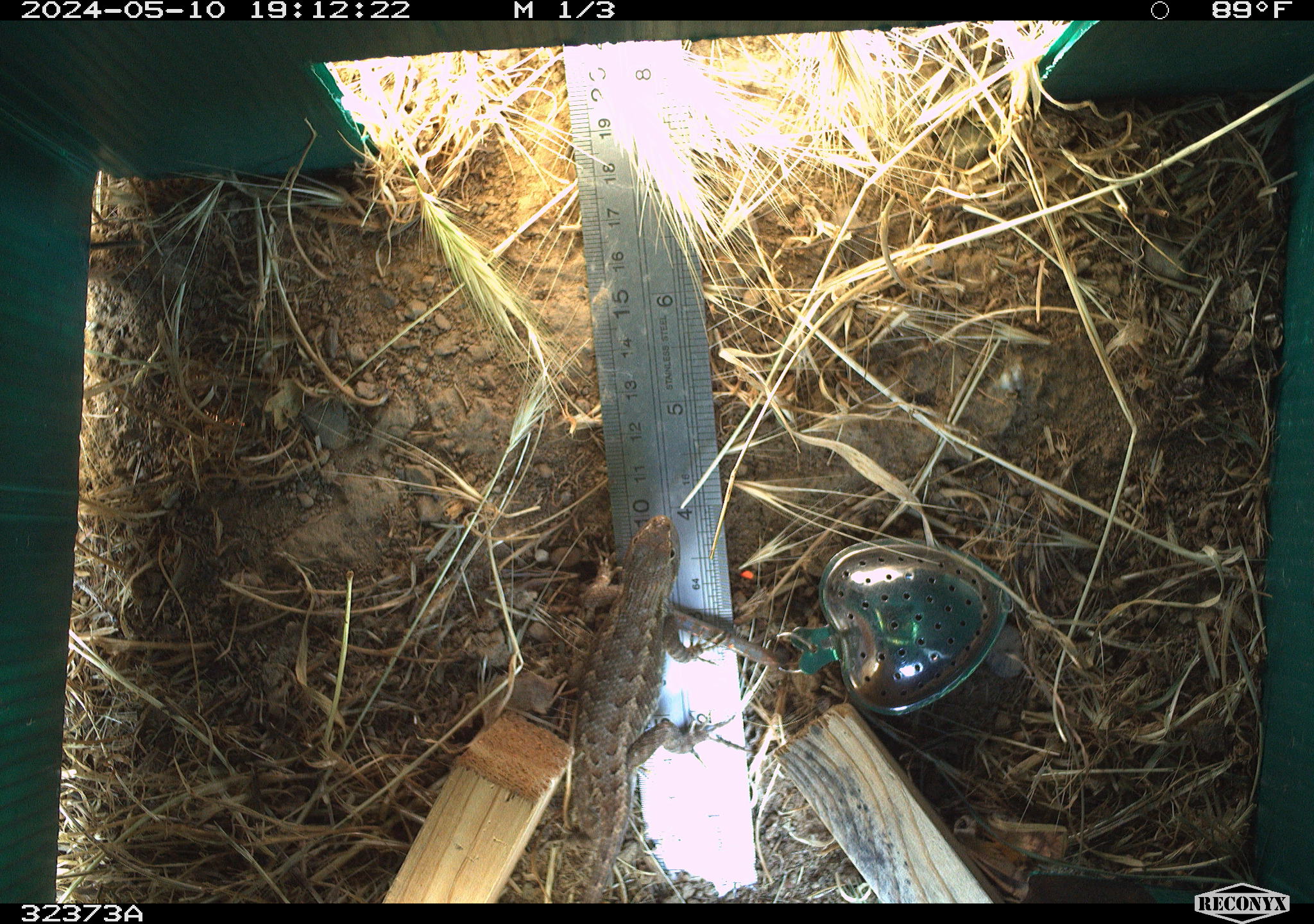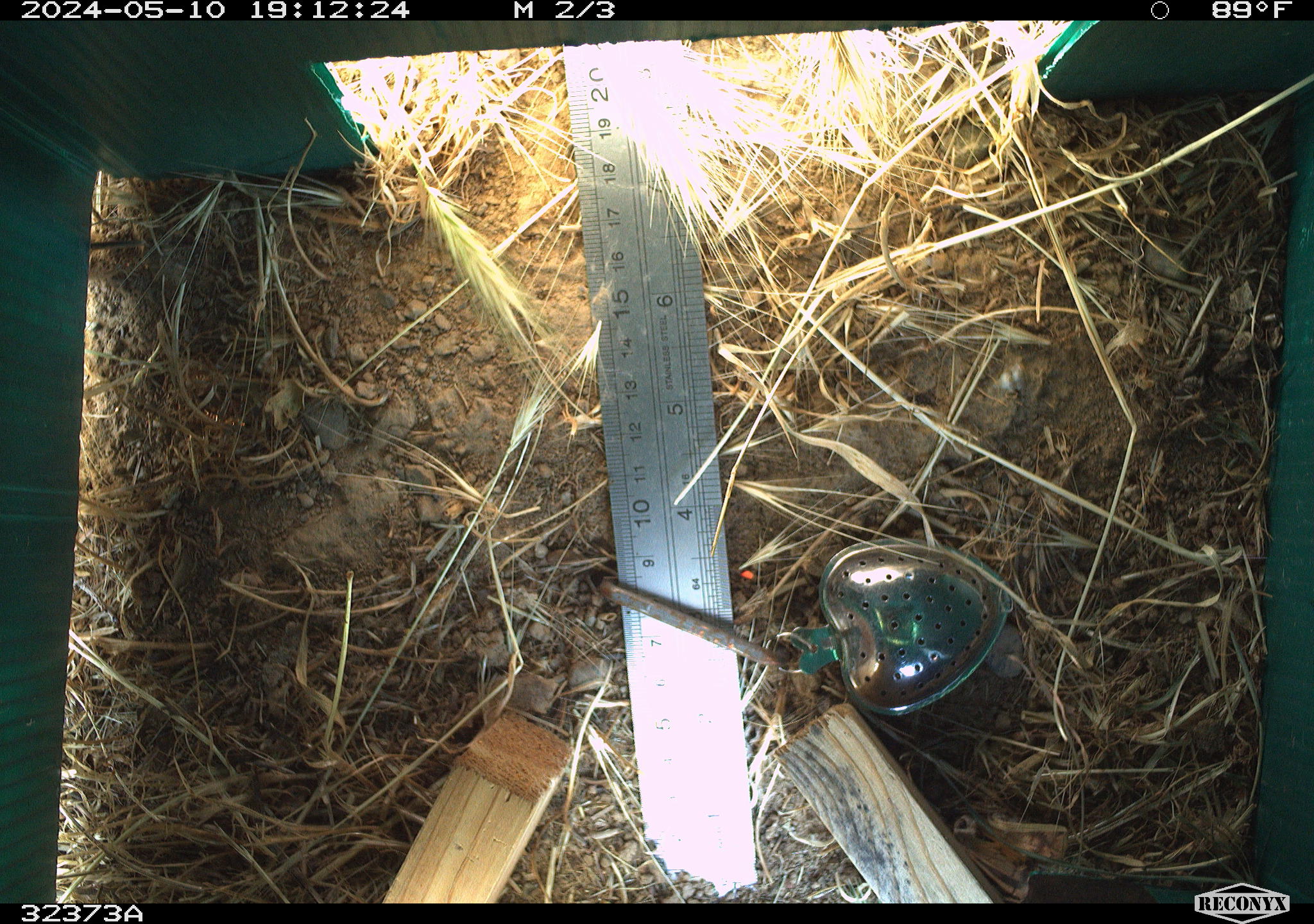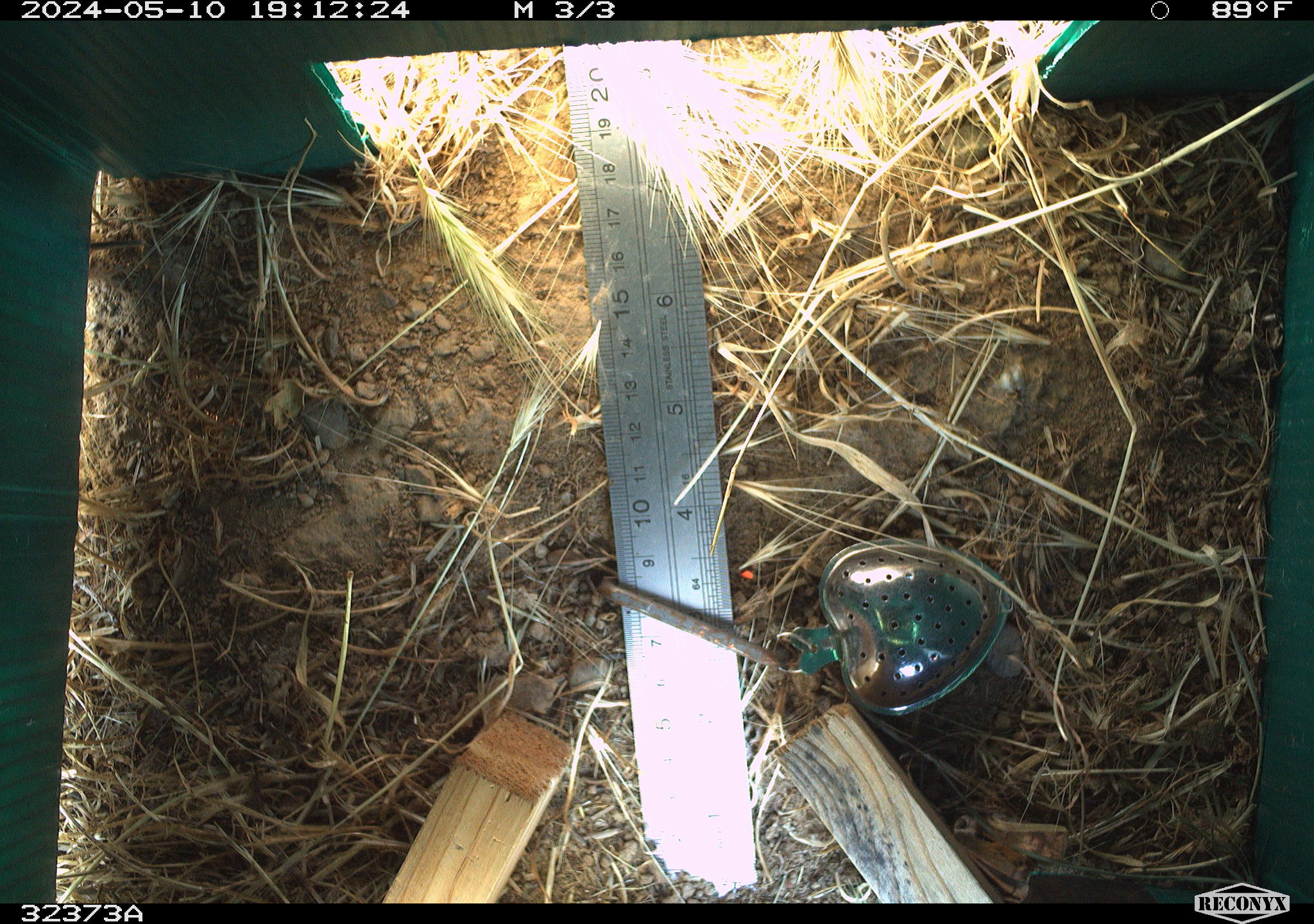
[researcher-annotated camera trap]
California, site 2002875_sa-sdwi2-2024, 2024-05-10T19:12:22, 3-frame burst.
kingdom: Animalia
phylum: Chordata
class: Reptilia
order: Squamata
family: Phrynosomatidae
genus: Sceloporus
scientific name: Sceloporus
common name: spiny lizards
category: sceloporus species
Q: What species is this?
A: Sceloporus species (spiny lizards) (Sceloporus).